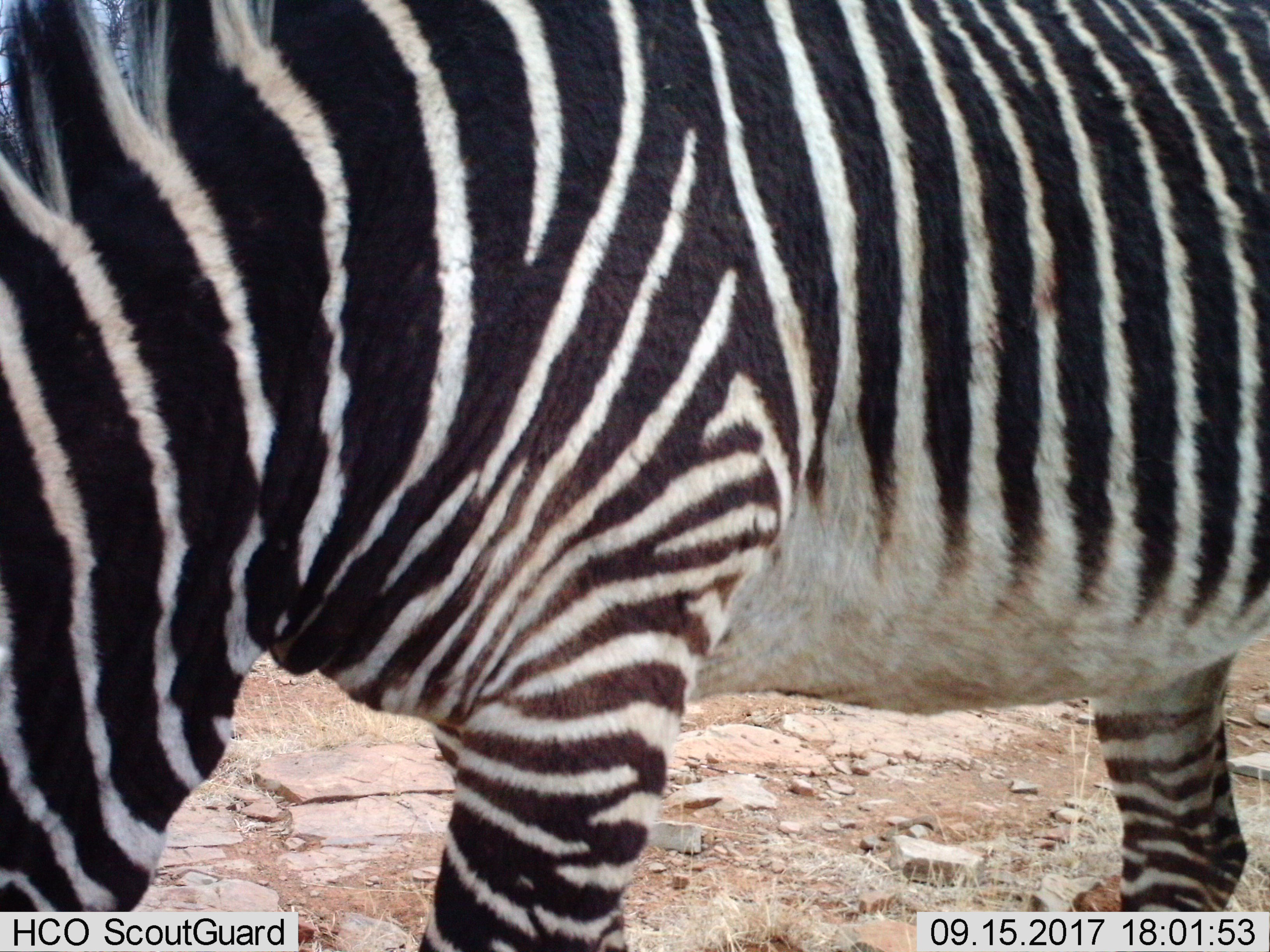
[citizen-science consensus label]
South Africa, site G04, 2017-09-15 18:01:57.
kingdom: Animalia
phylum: Chordata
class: Mammalia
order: Perissodactyla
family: Equidae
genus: Equus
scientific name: Equus zebra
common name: mountain zebra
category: zebramountain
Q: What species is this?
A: Zebramountain (mountain zebra) (Equus zebra).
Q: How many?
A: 1.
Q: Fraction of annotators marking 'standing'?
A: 62%.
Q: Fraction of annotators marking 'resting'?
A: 0%.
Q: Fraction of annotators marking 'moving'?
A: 25%.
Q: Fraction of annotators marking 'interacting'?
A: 0%.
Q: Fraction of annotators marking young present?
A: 0%.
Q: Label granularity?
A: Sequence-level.